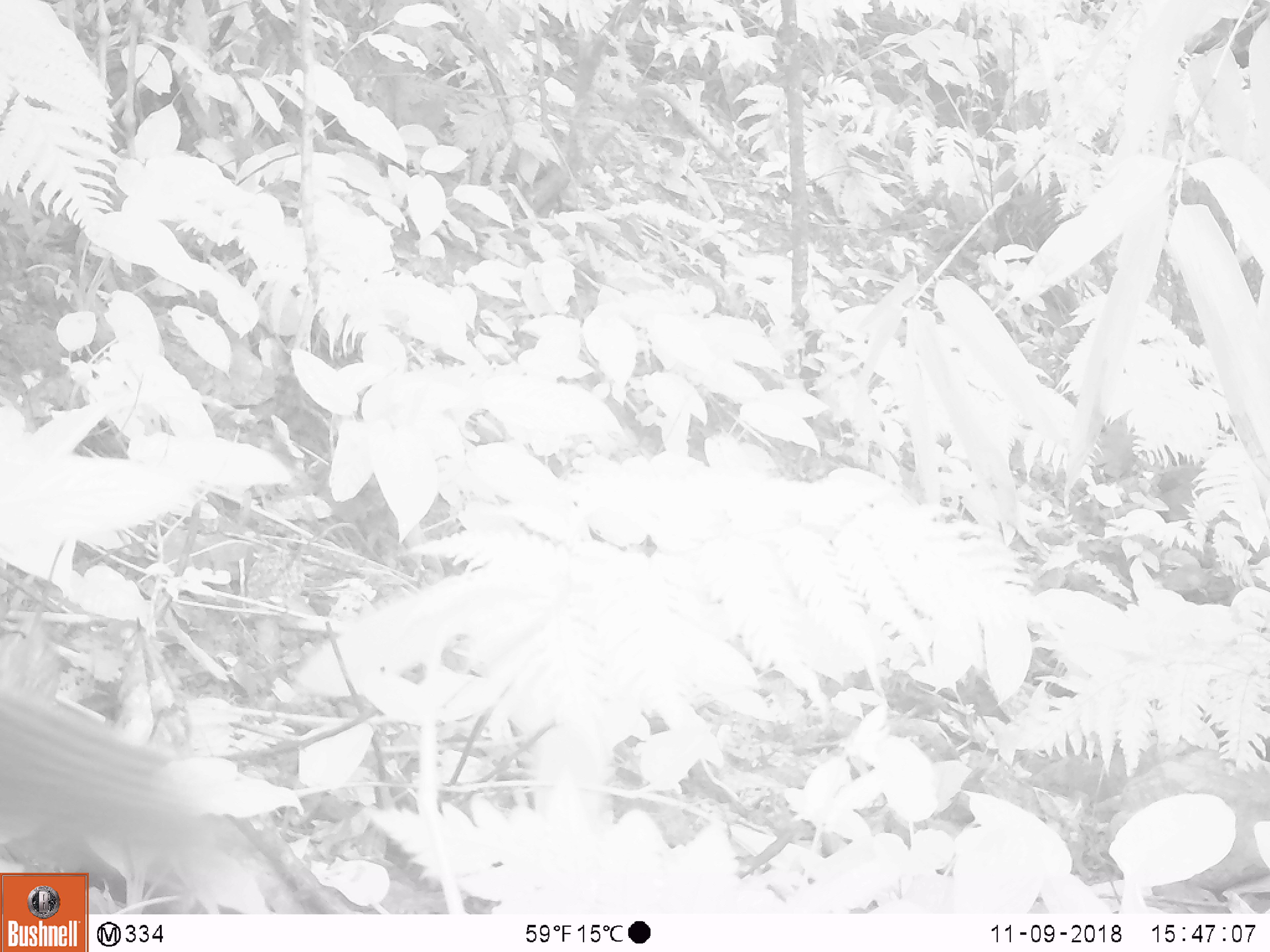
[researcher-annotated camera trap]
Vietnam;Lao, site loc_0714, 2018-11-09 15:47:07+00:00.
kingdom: Animalia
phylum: Chordata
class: Mammalia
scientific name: Mammalia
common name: mammal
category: unidentified small mammal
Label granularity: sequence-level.